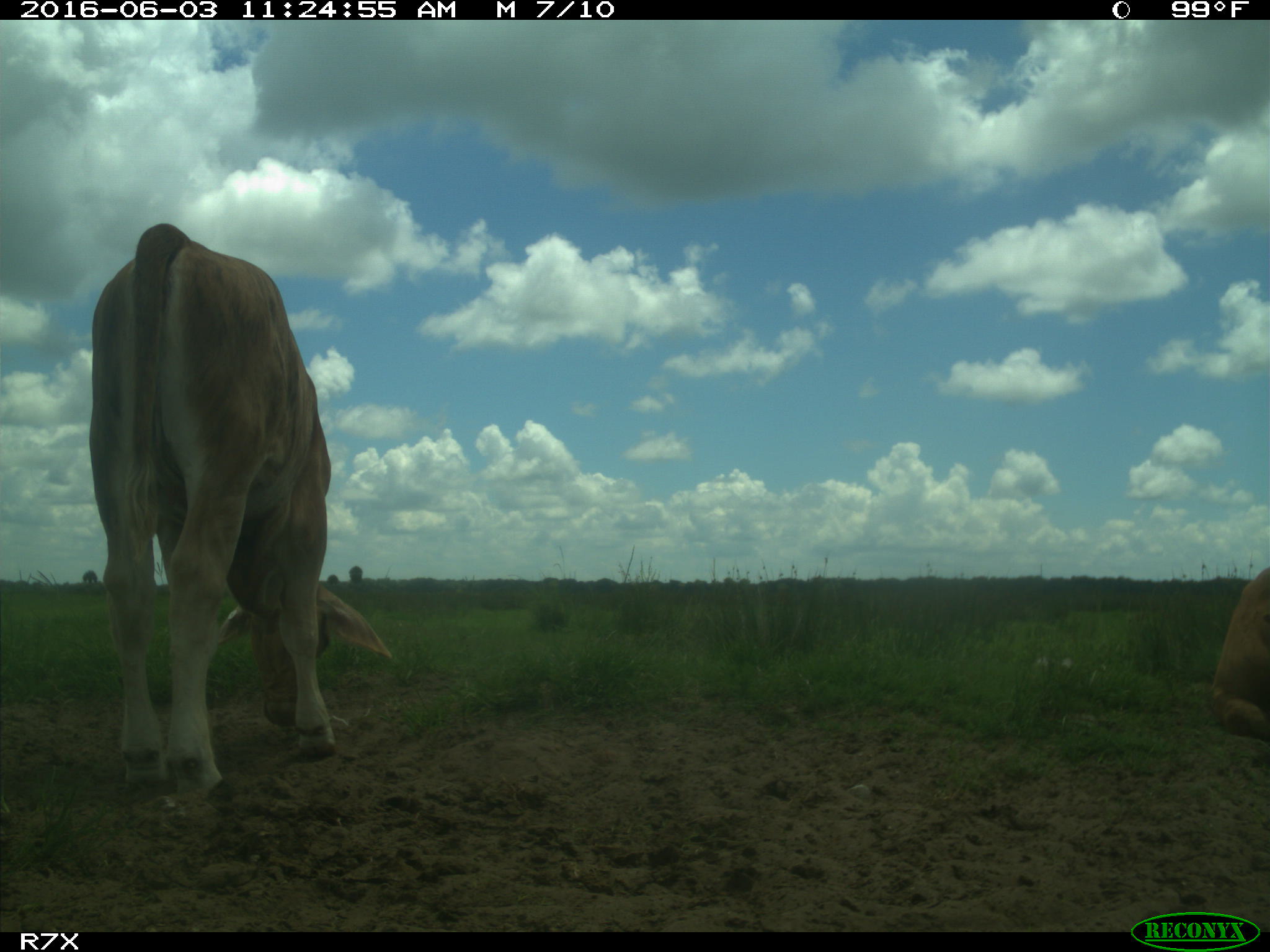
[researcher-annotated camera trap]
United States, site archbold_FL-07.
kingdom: Animalia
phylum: Chordata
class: Mammalia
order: Artiodactyla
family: Bovidae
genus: Bos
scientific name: Bos taurus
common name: domestic cow